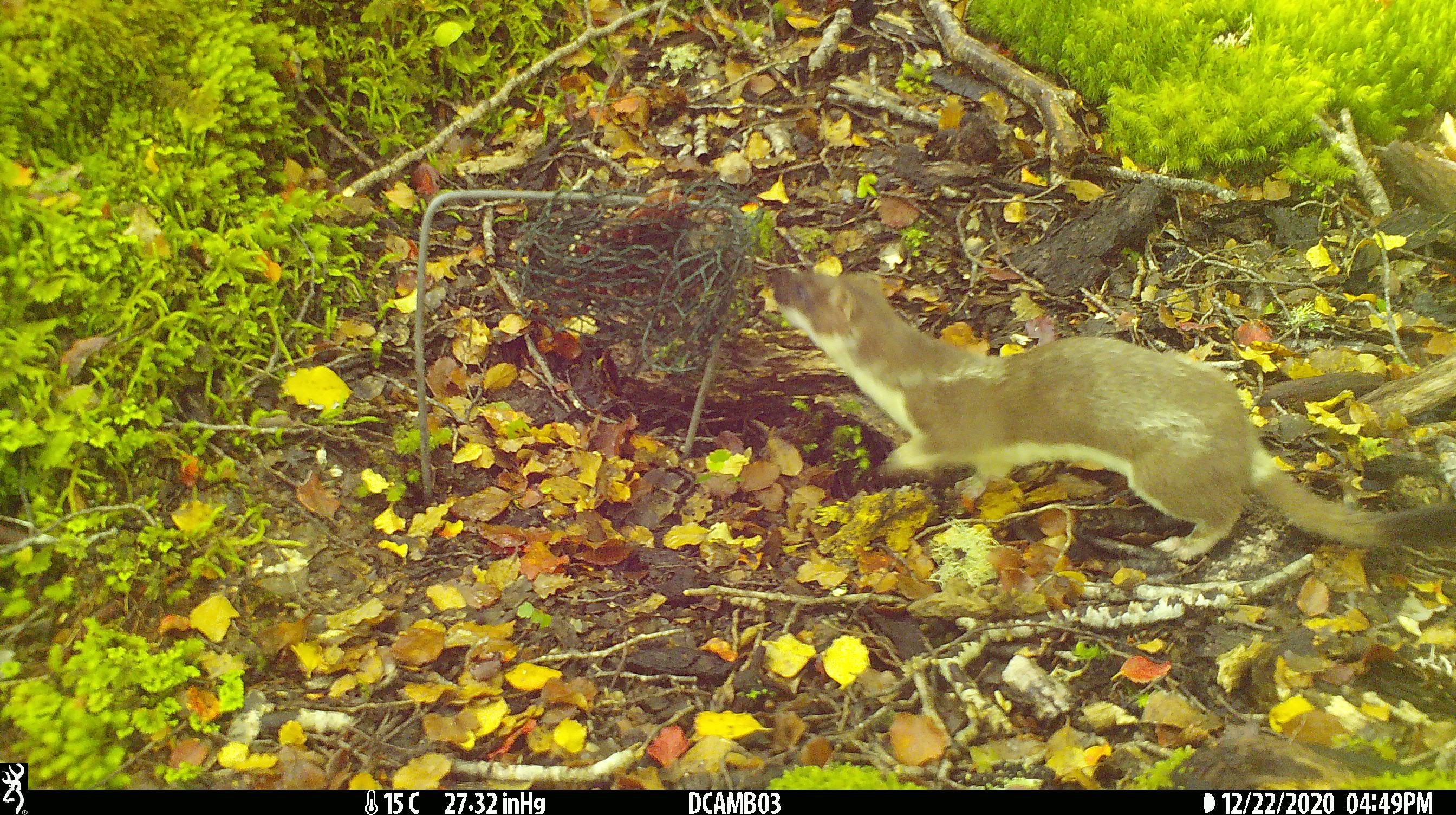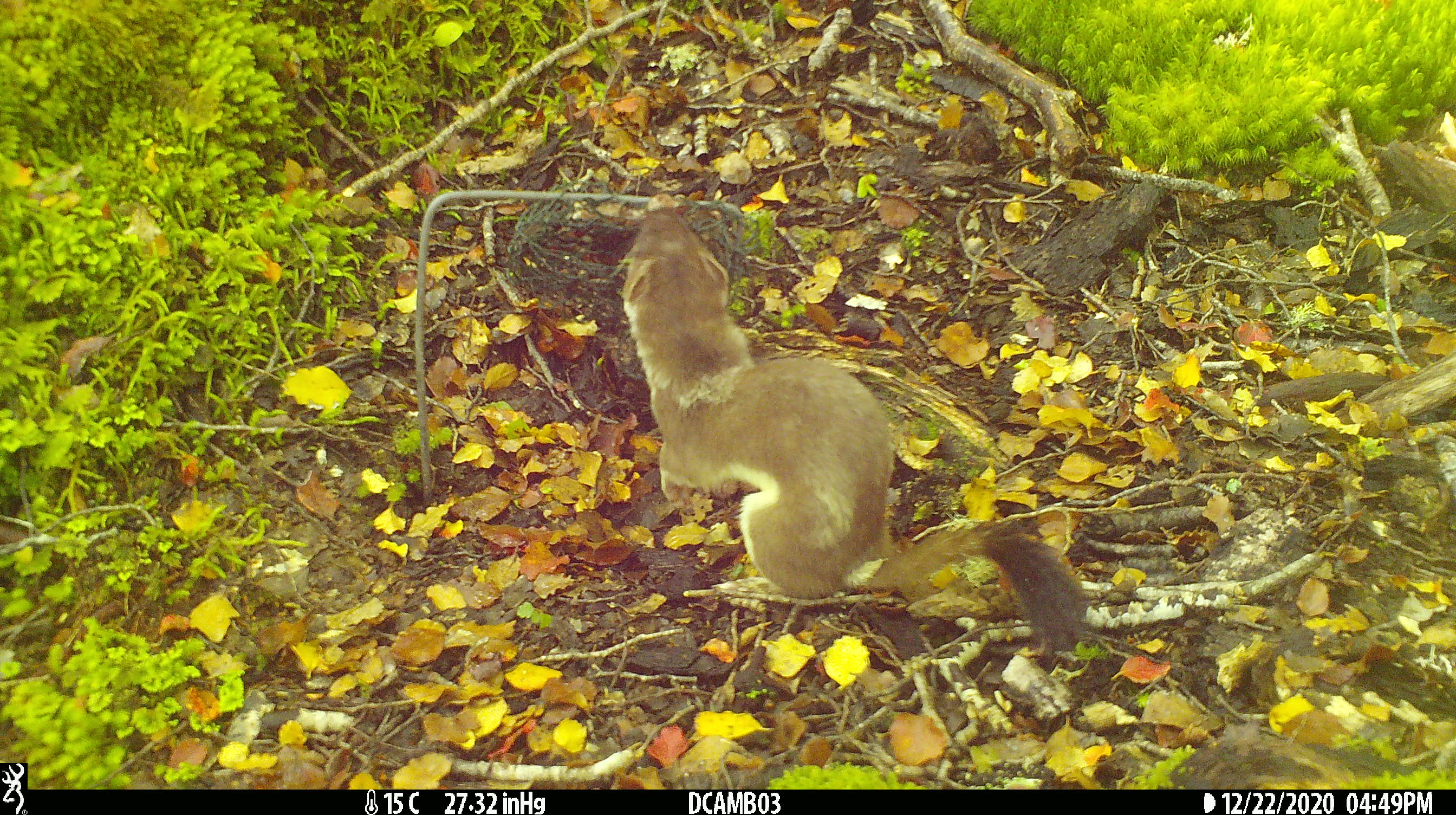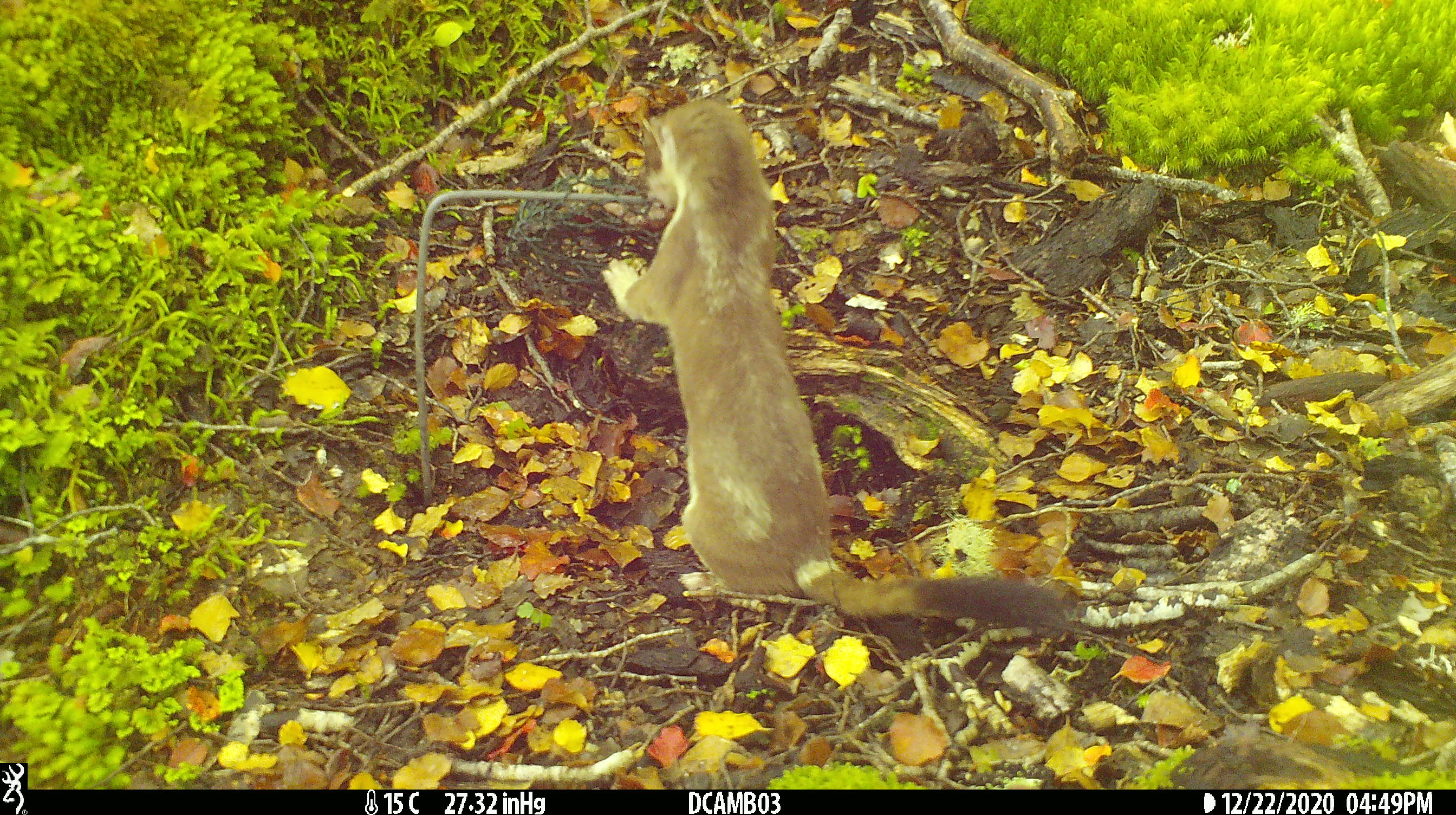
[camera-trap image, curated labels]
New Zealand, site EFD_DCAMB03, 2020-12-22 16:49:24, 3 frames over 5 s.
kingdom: Animalia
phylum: Chordata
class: Mammalia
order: Carnivora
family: Mustelidae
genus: Mustela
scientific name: Mustela erminea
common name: stoat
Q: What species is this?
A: Stoat (Mustela erminea).